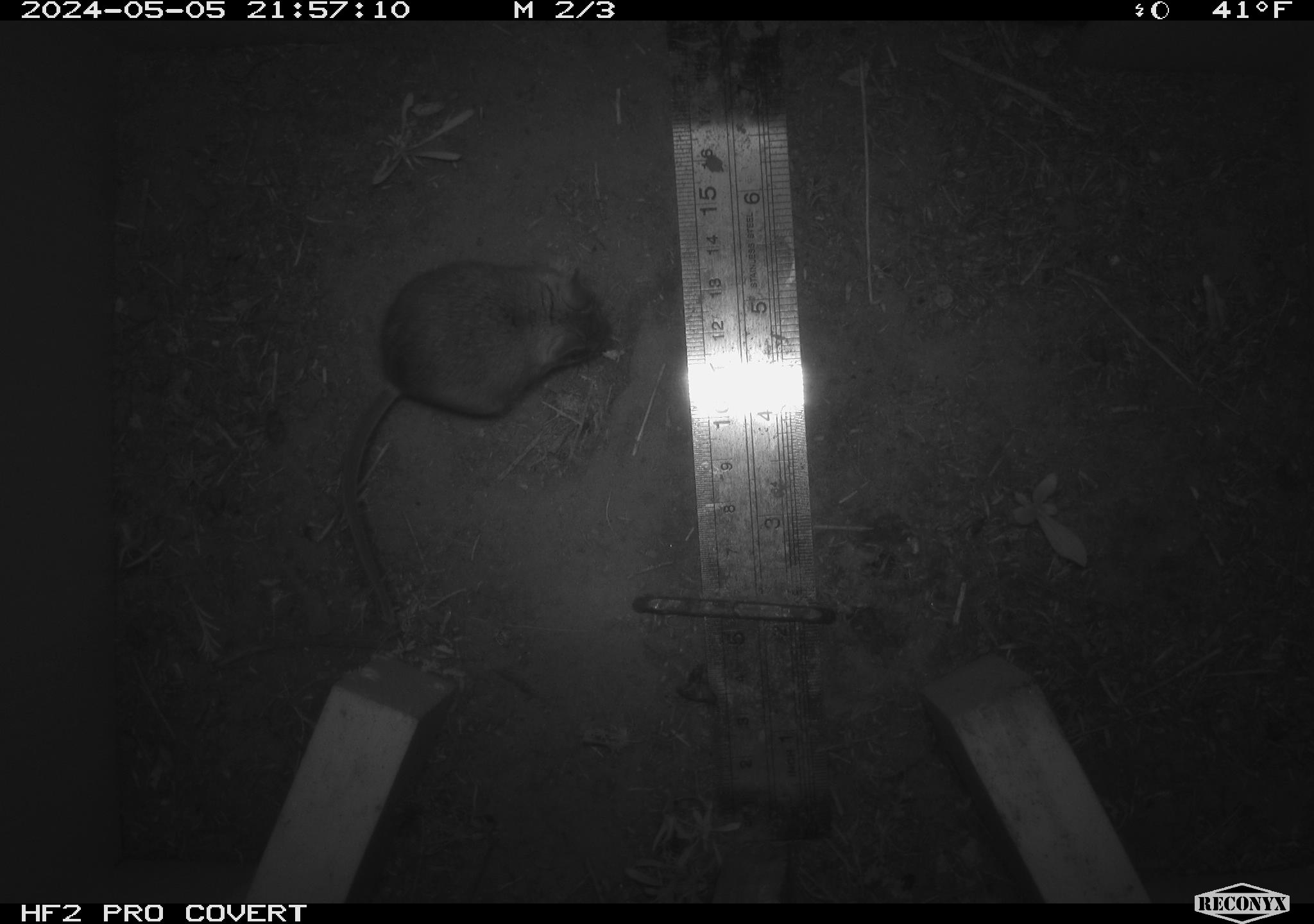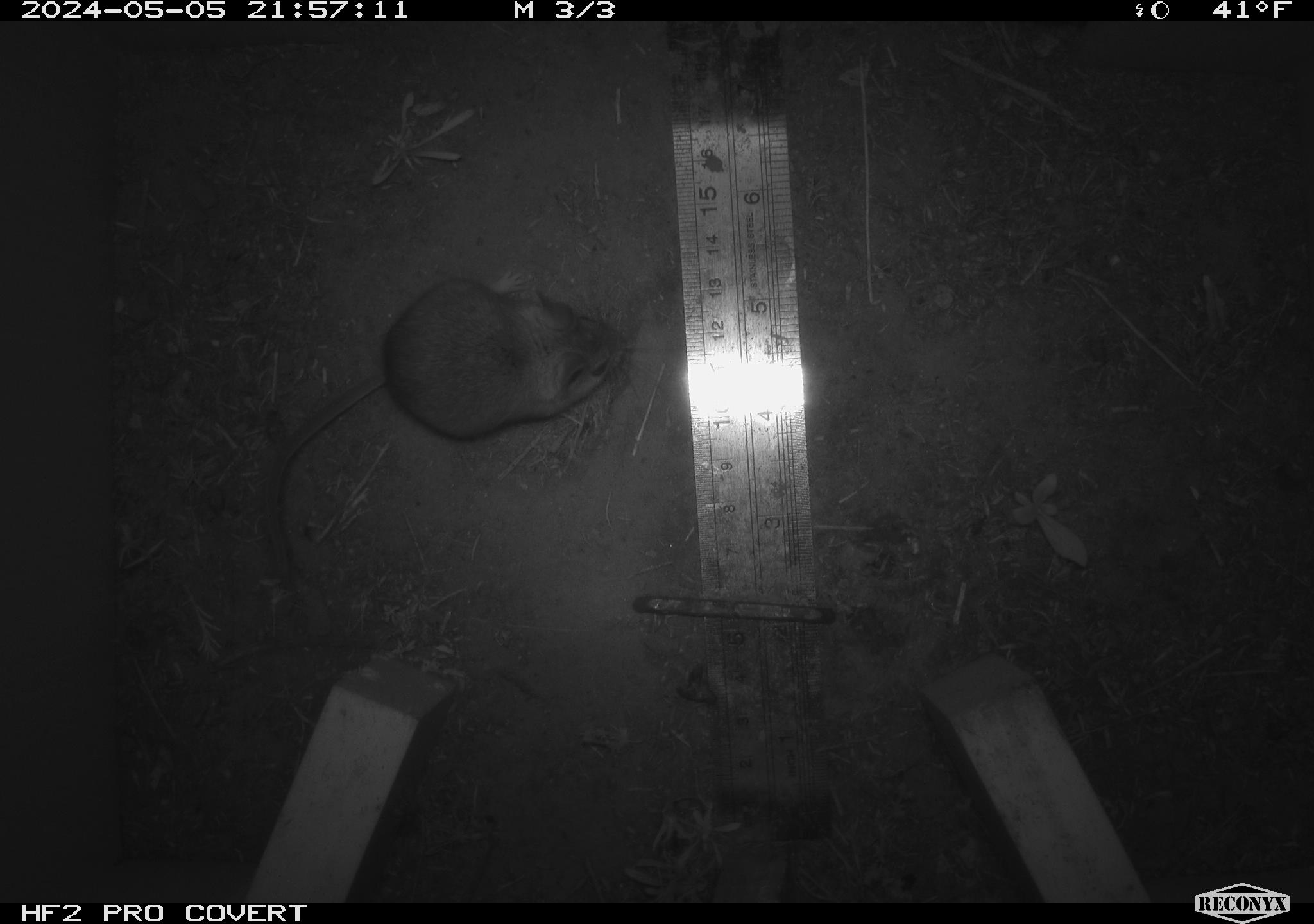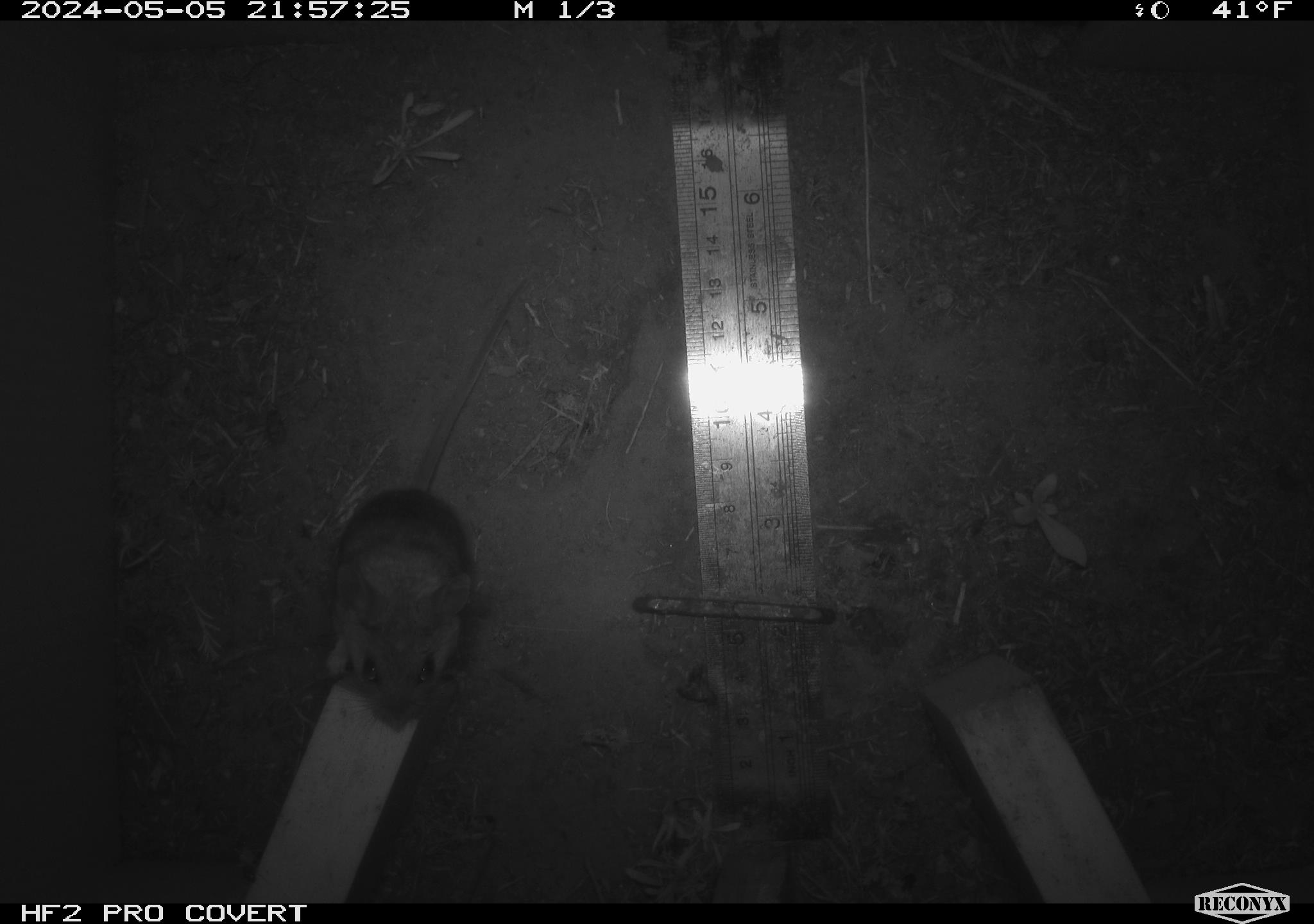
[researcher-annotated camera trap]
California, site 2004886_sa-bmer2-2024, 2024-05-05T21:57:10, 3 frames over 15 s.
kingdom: Animalia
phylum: Chordata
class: Mammalia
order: Rodentia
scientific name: Rodentia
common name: mouse species